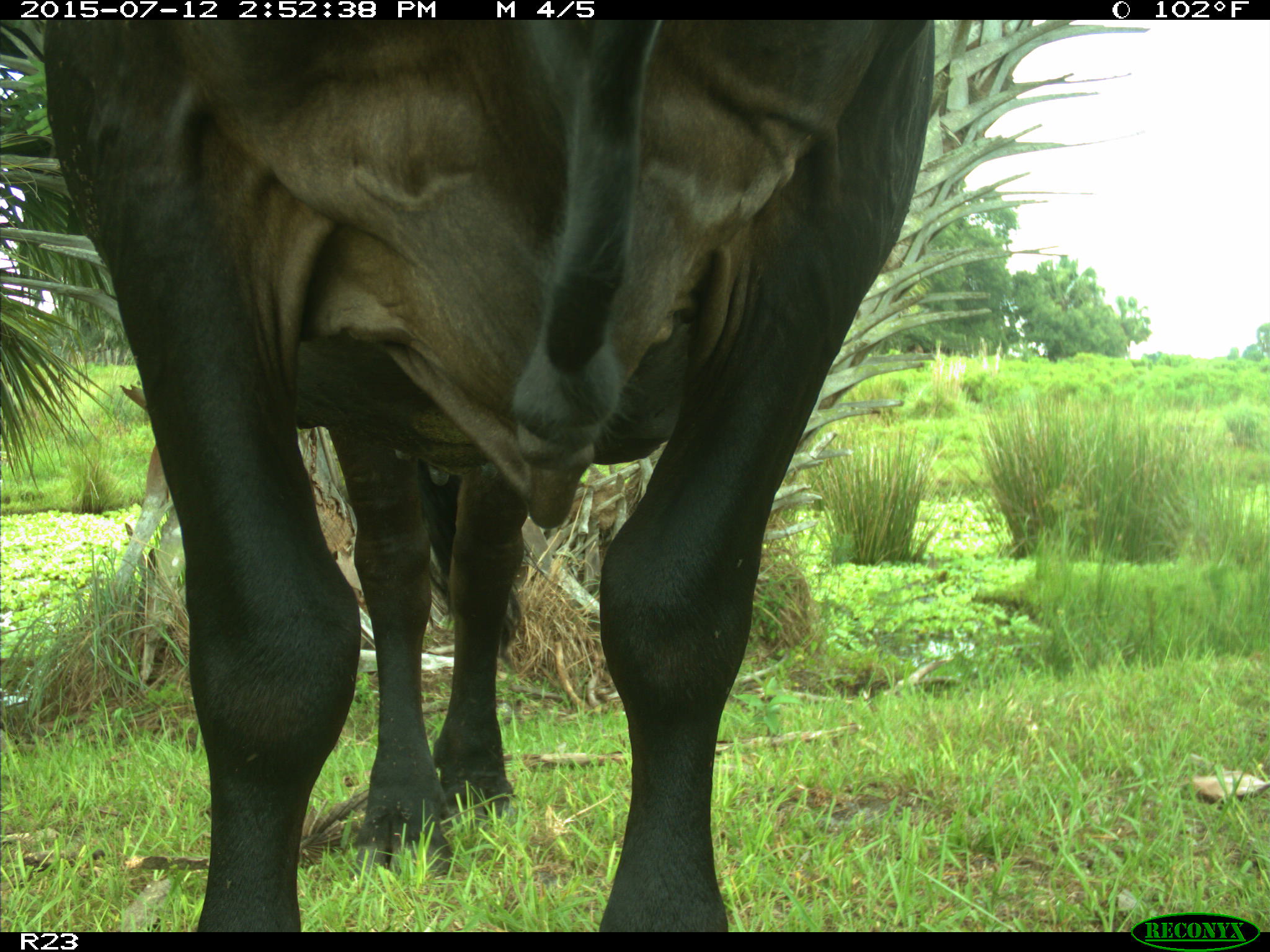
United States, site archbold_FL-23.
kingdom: Animalia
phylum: Chordata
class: Mammalia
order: Artiodactyla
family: Bovidae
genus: Bos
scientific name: Bos taurus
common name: domestic cow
Bos taurus (domestic cow).